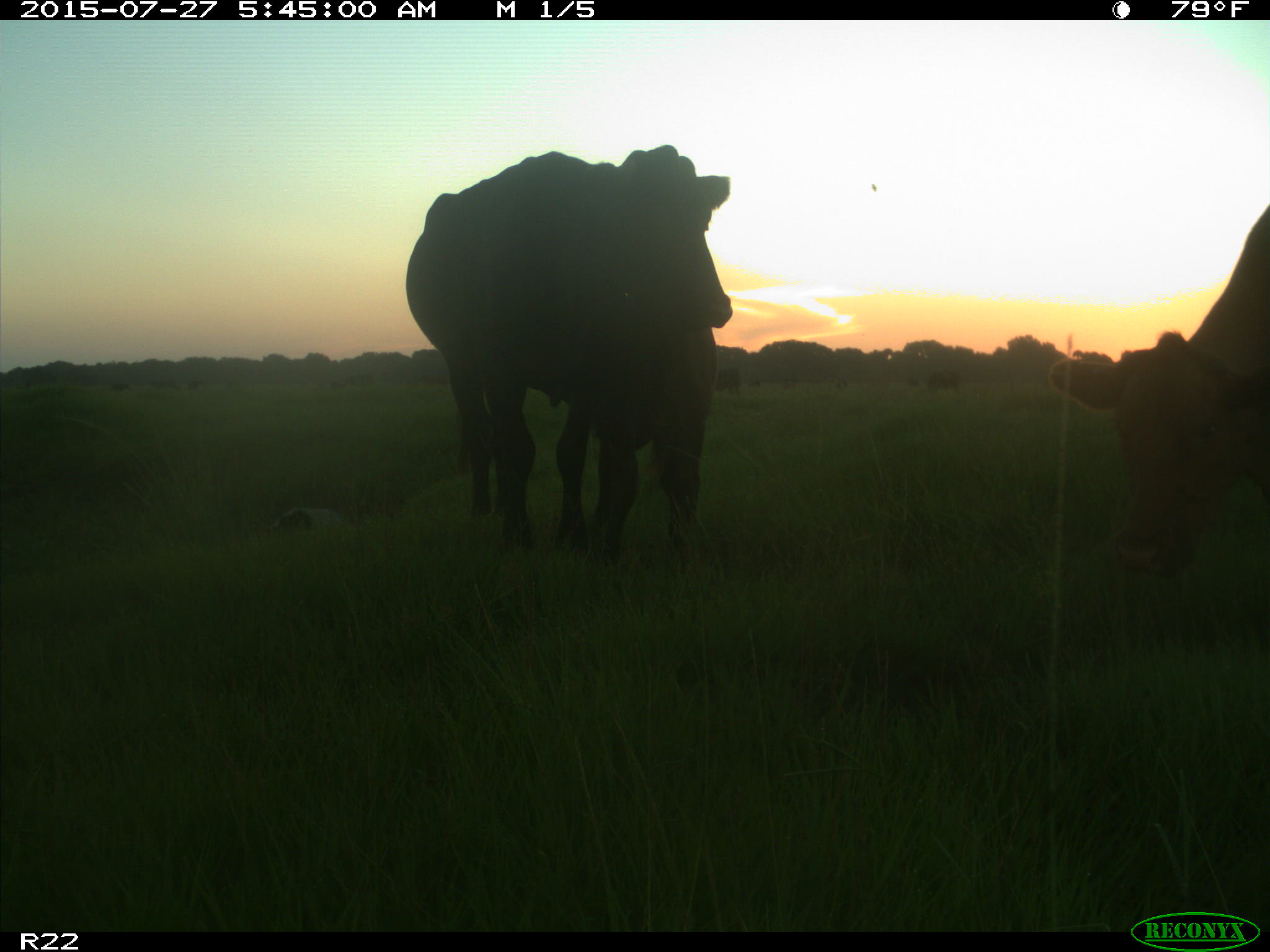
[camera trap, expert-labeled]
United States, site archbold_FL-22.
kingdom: Animalia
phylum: Chordata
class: Mammalia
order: Artiodactyla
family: Bovidae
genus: Bos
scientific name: Bos taurus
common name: domestic cow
Bos taurus (domestic cow).